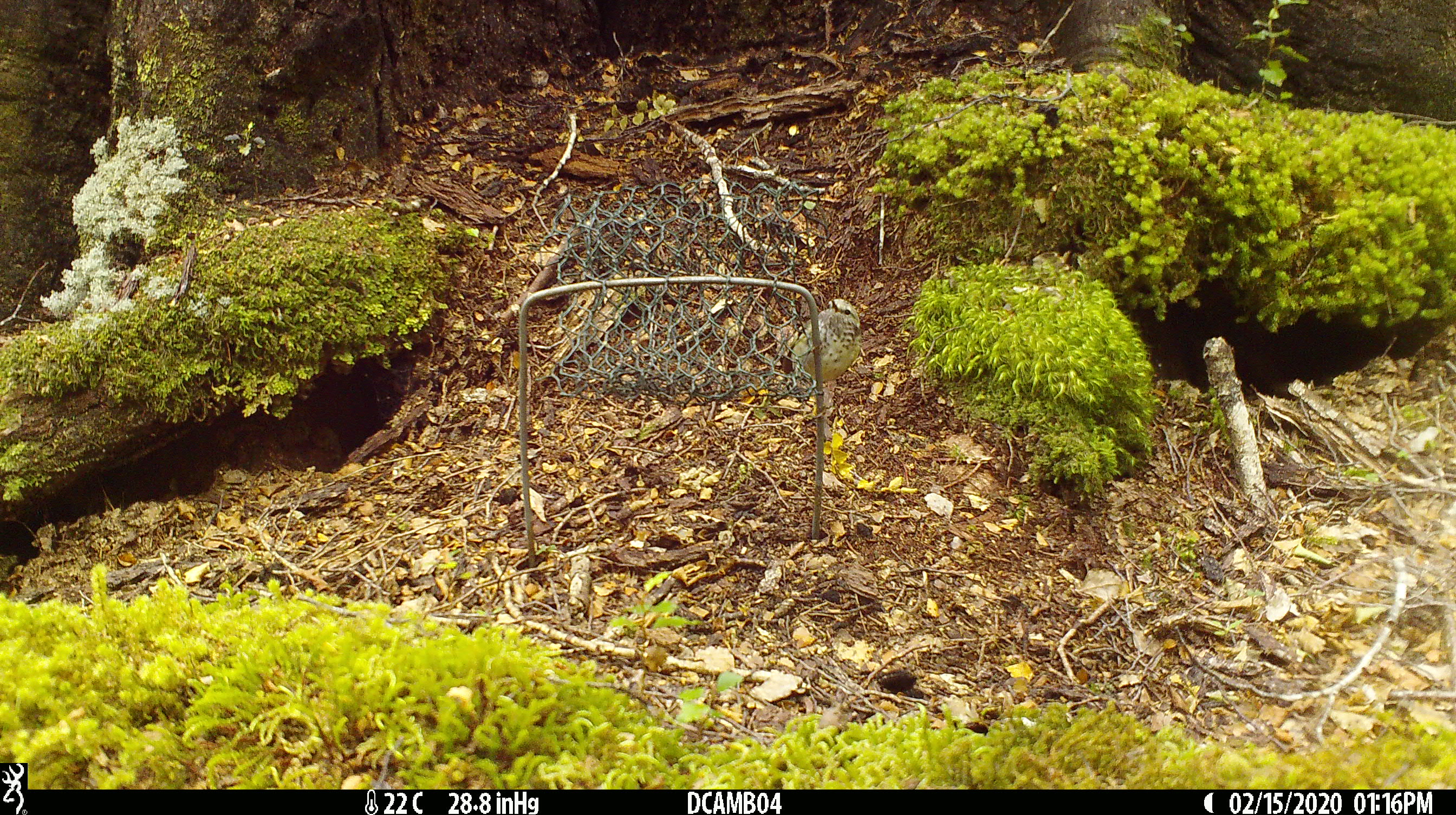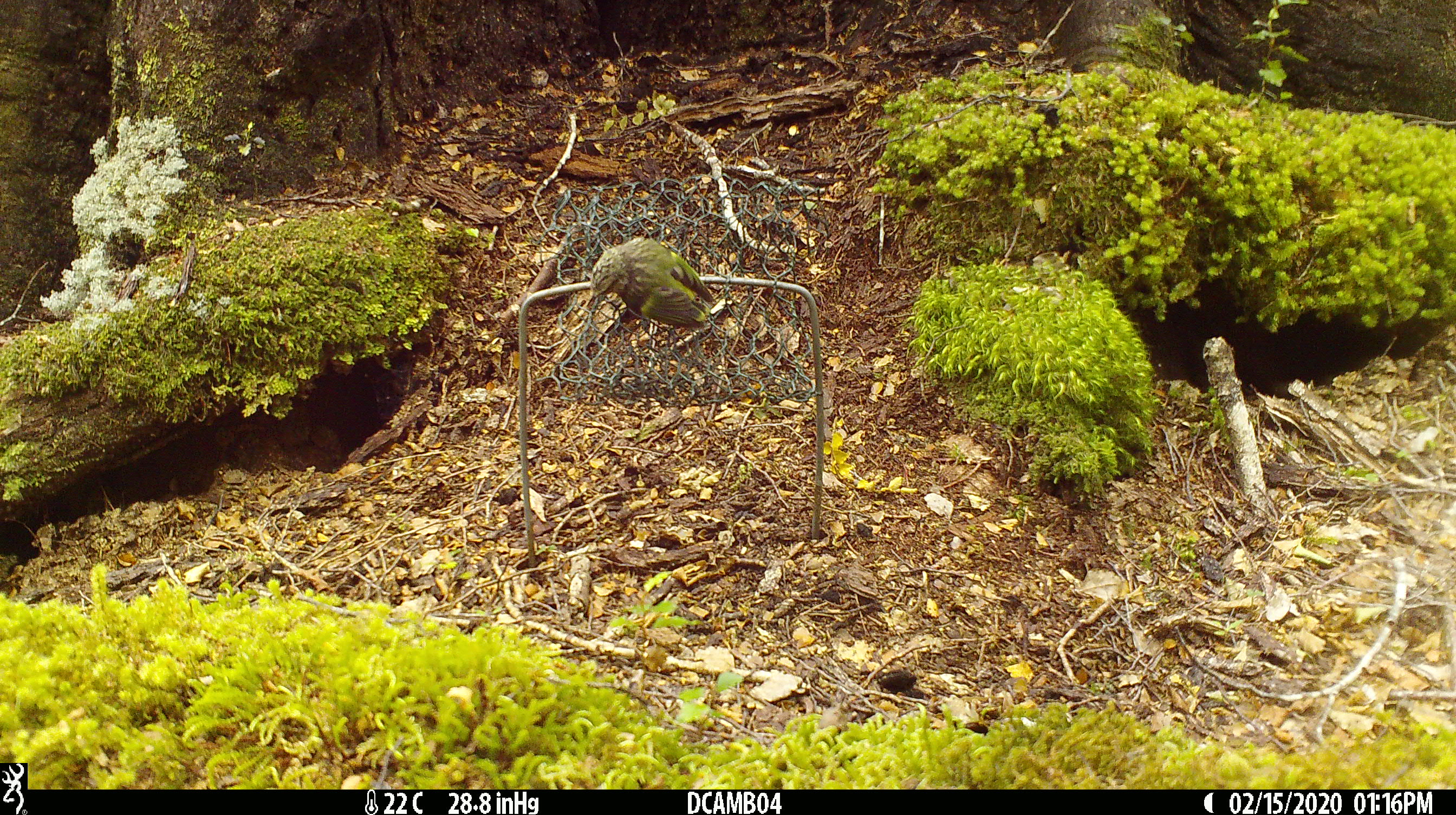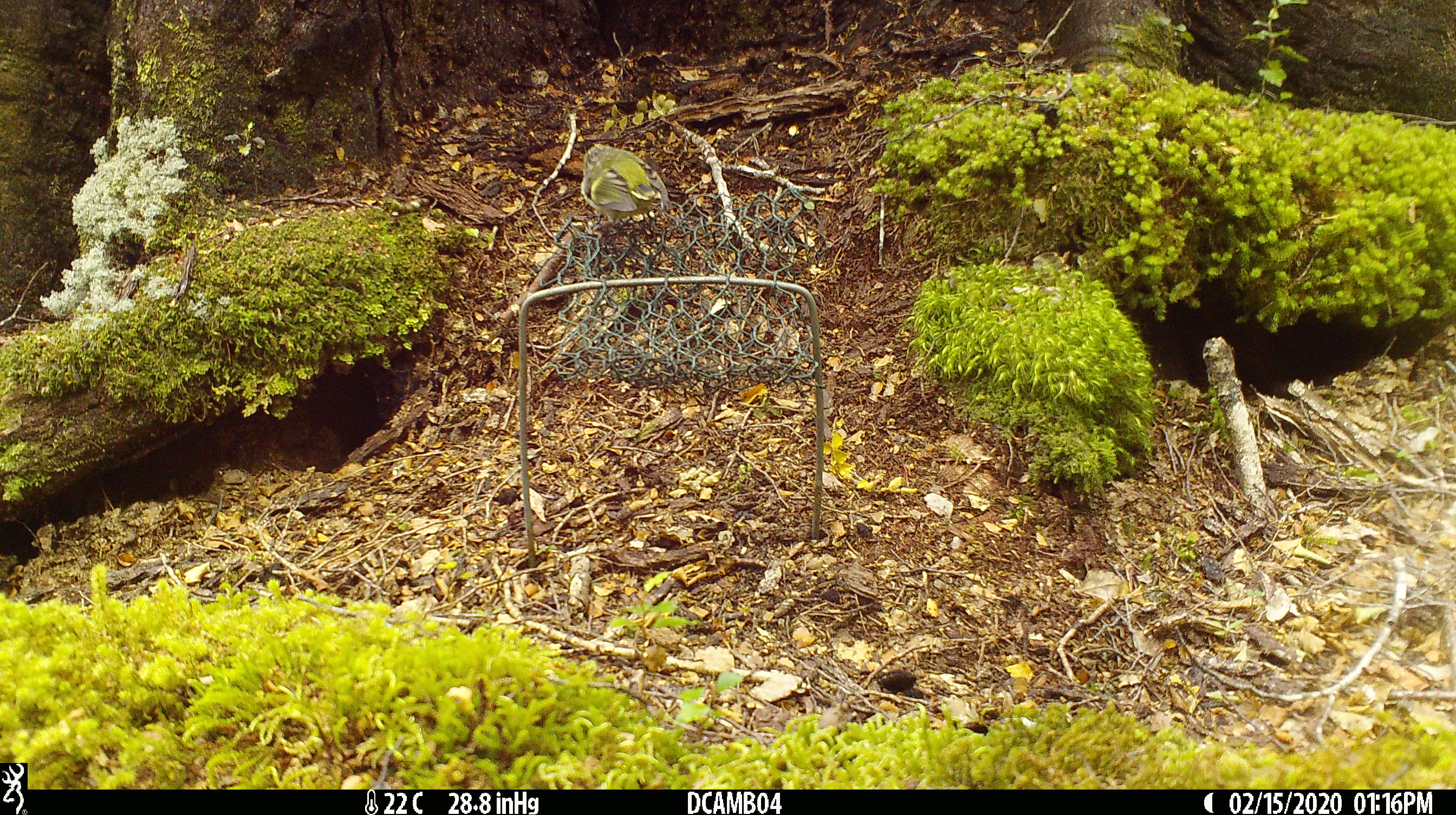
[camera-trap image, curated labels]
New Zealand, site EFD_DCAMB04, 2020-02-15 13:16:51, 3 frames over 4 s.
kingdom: Animalia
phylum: Chordata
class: Aves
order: Passeriformes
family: Acanthisittidae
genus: Acanthisitta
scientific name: Acanthisitta chloris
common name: rifleman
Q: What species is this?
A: Rifleman (Acanthisitta chloris).